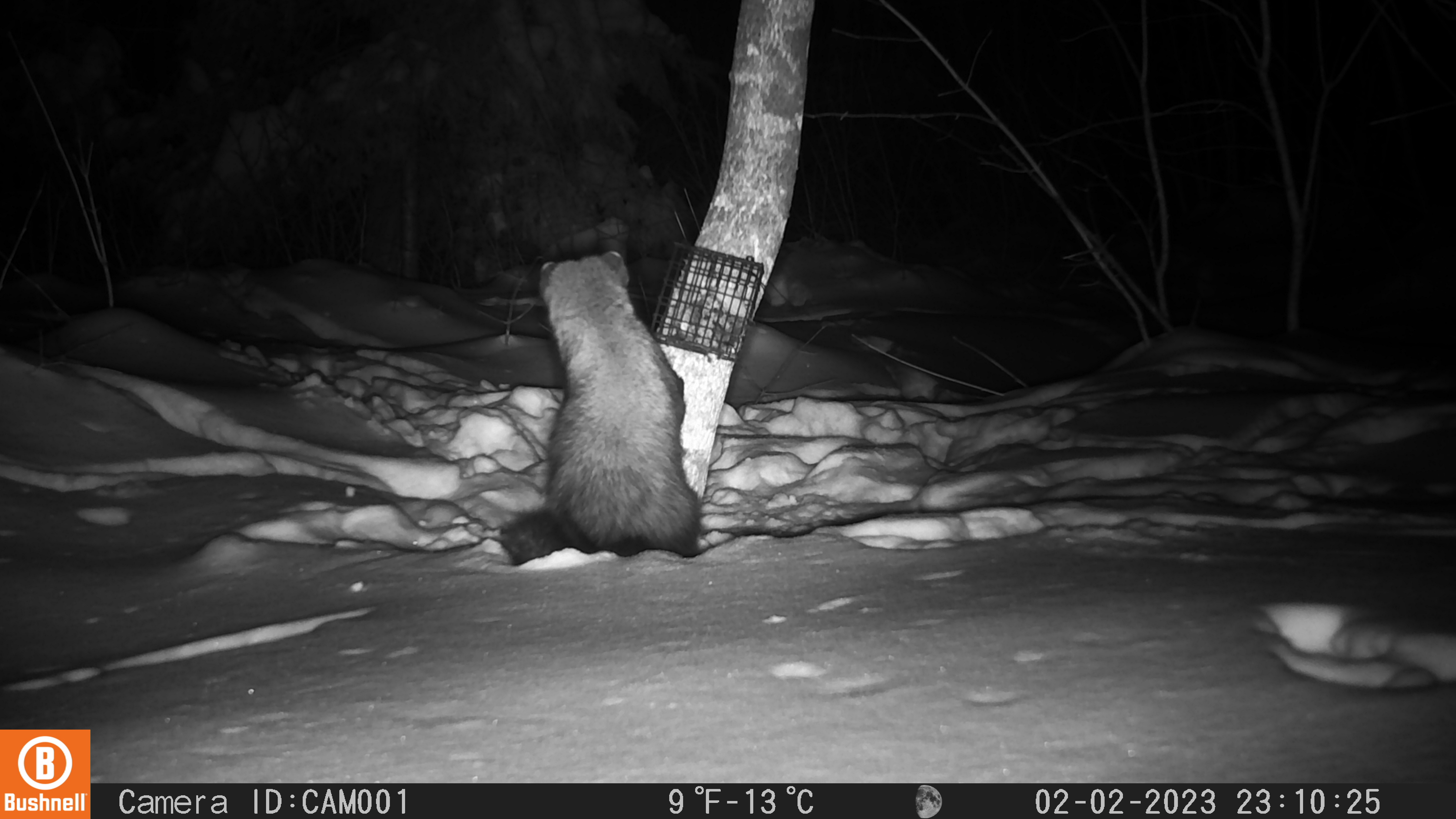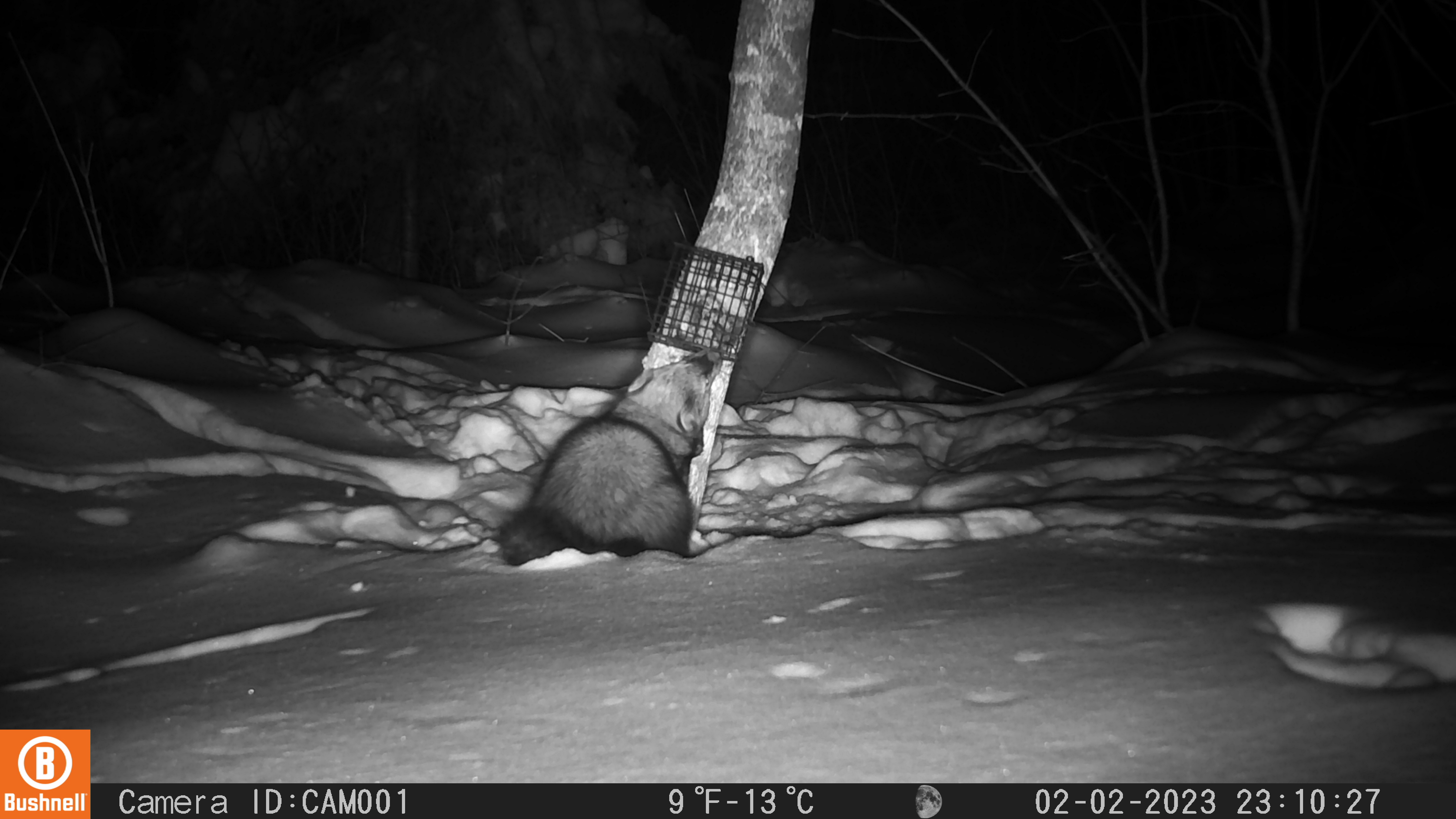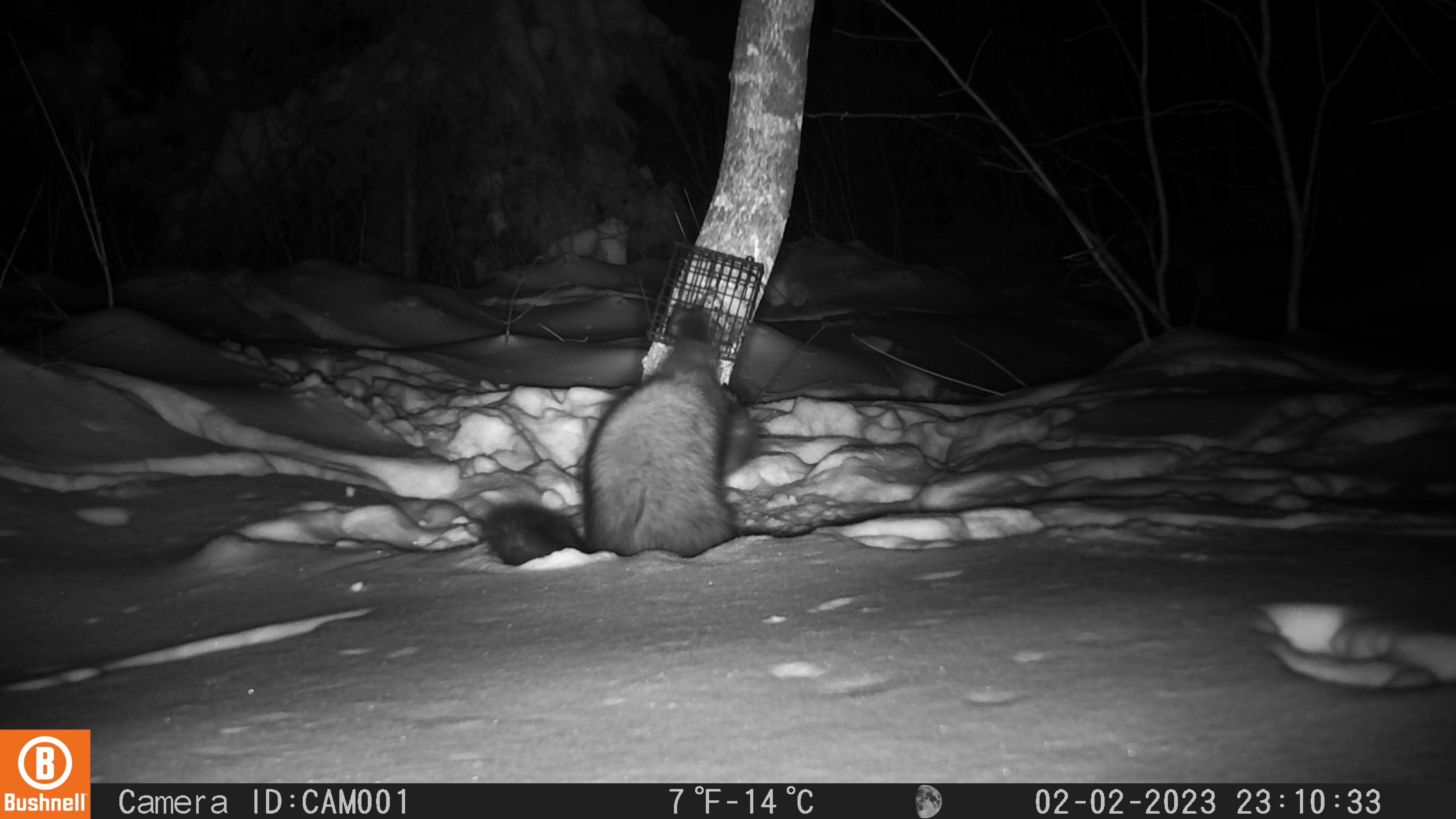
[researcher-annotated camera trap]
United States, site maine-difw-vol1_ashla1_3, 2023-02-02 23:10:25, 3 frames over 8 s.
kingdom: Animalia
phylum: Chordata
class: Mammalia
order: Carnivora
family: Mustelidae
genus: Pekania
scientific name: Pekania pennanti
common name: fisher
Fisher (Pekania pennanti).